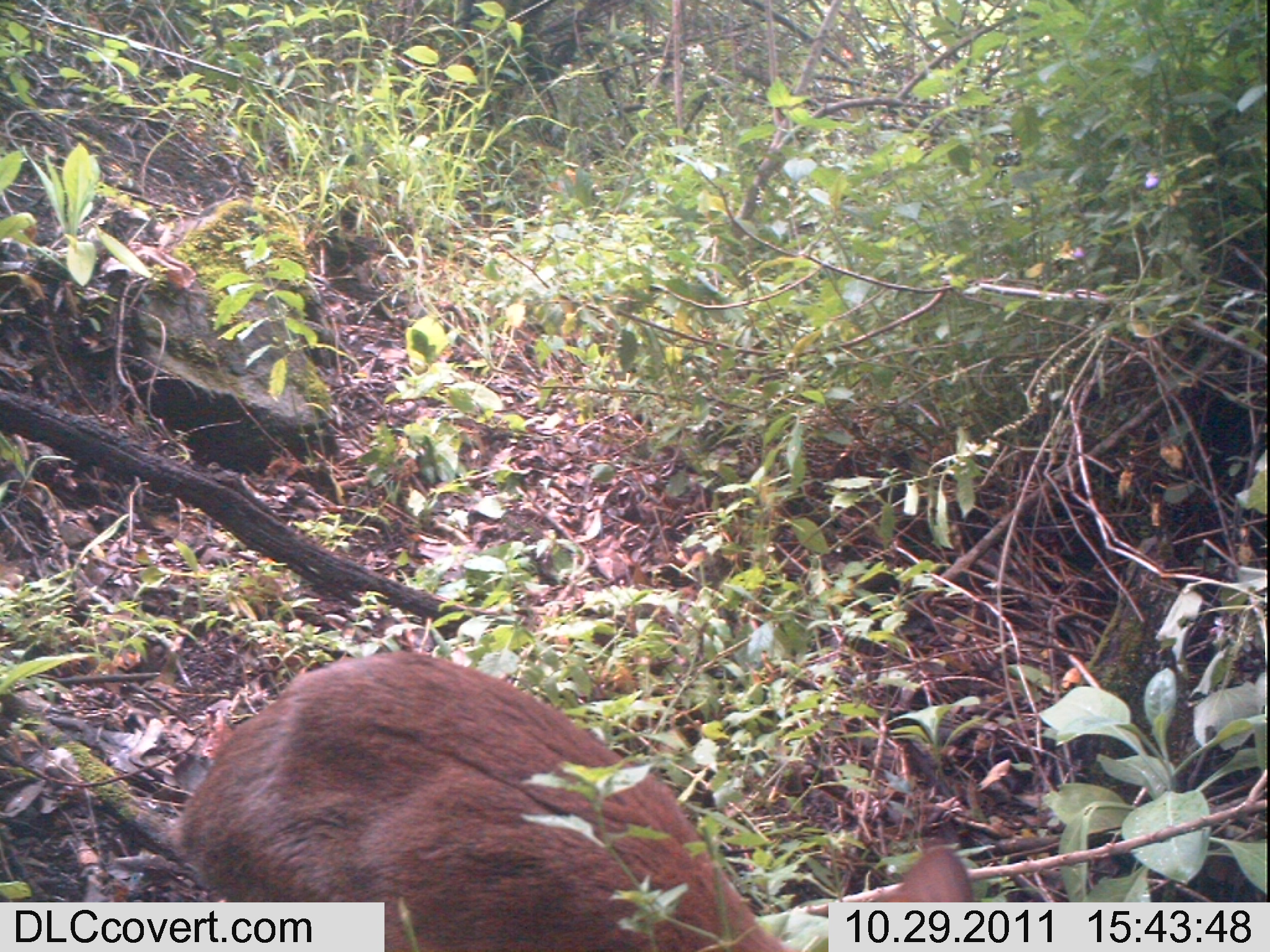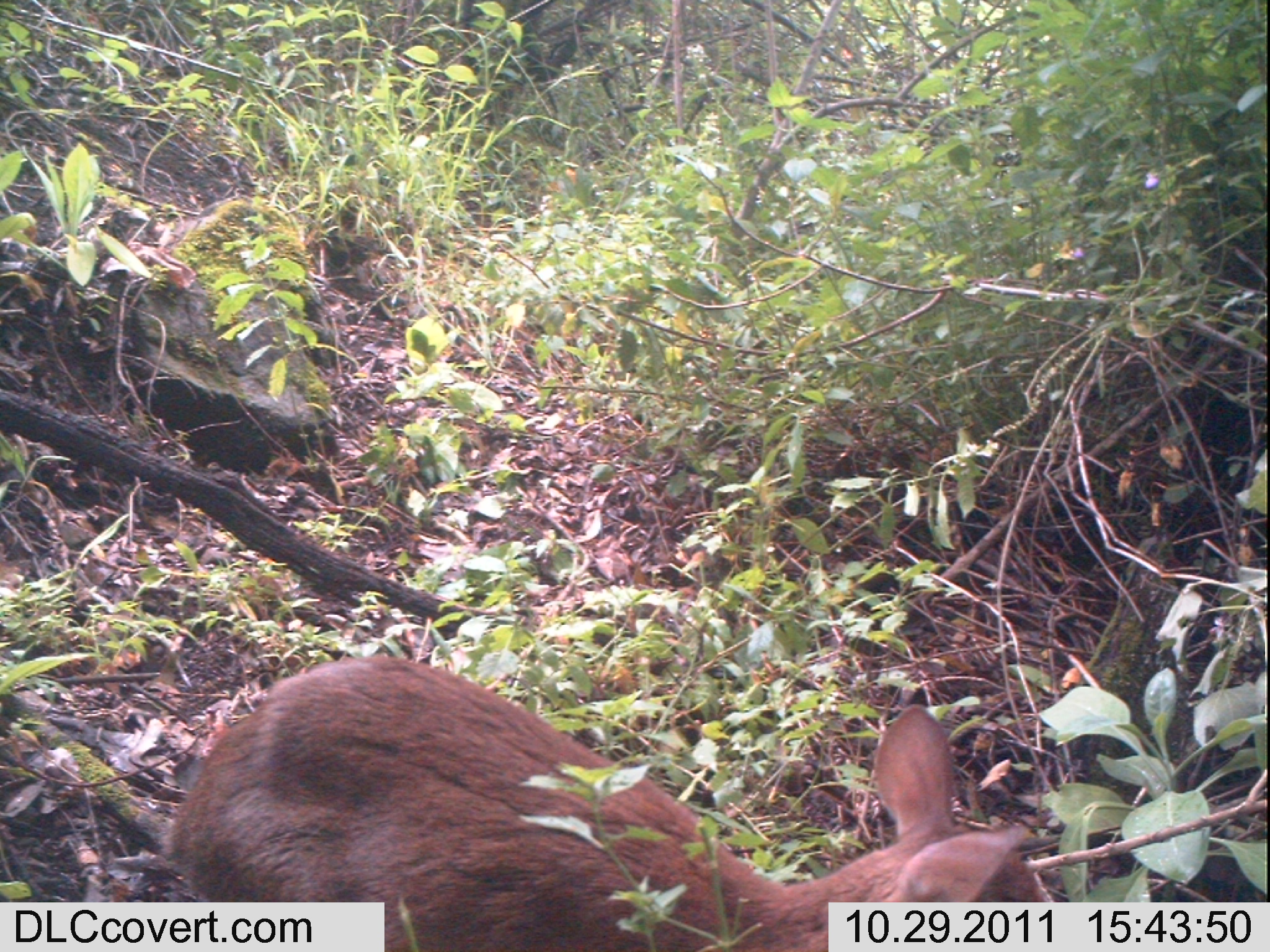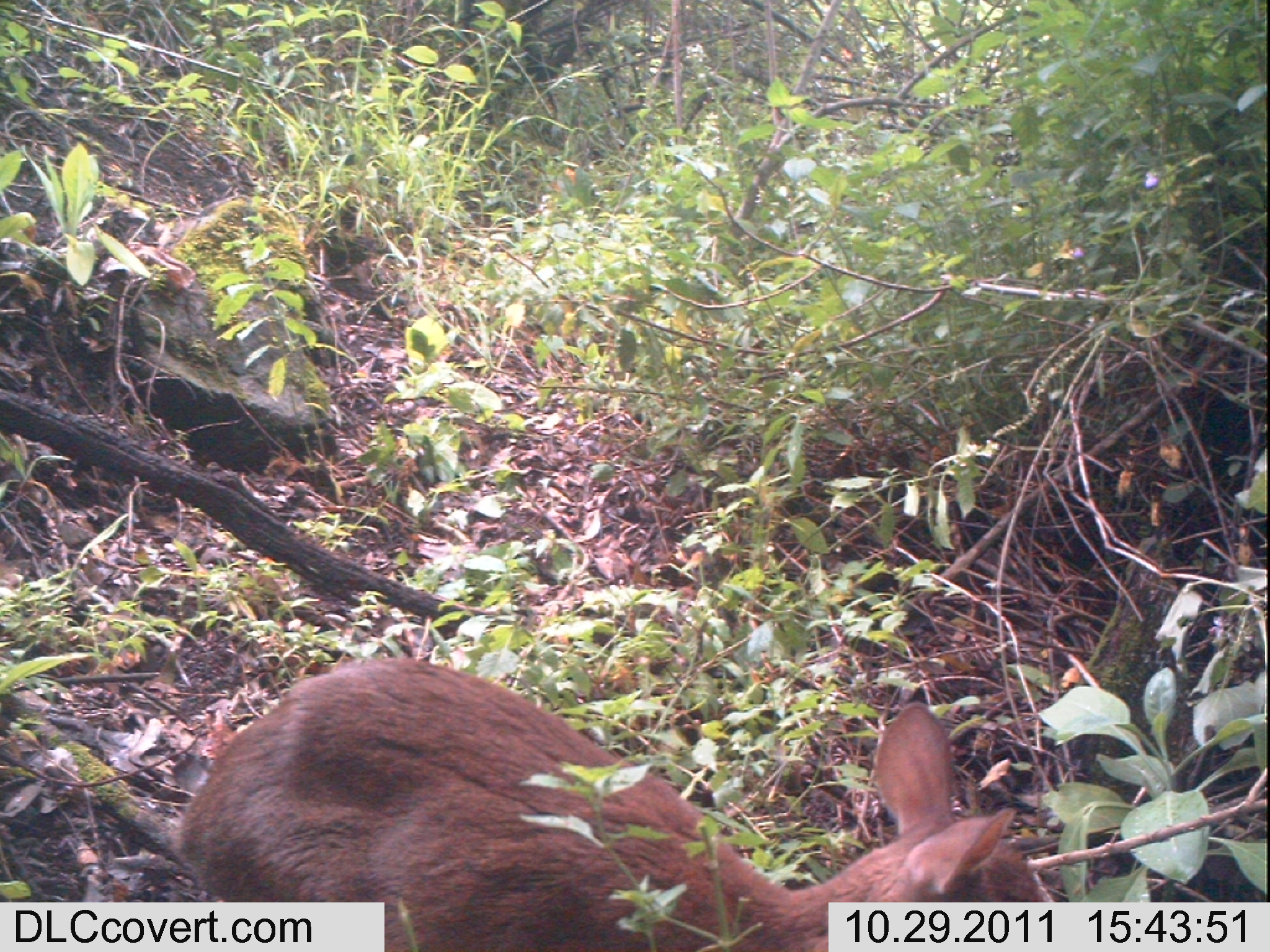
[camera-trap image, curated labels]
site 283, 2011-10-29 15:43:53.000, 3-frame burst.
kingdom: Animalia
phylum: Chordata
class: Mammalia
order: Artiodactyla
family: Bovidae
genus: Nesotragus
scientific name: Nesotragus moschatus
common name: suni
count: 1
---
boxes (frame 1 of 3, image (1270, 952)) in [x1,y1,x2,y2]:
nesotragus moschatus: [158,650,977,950]